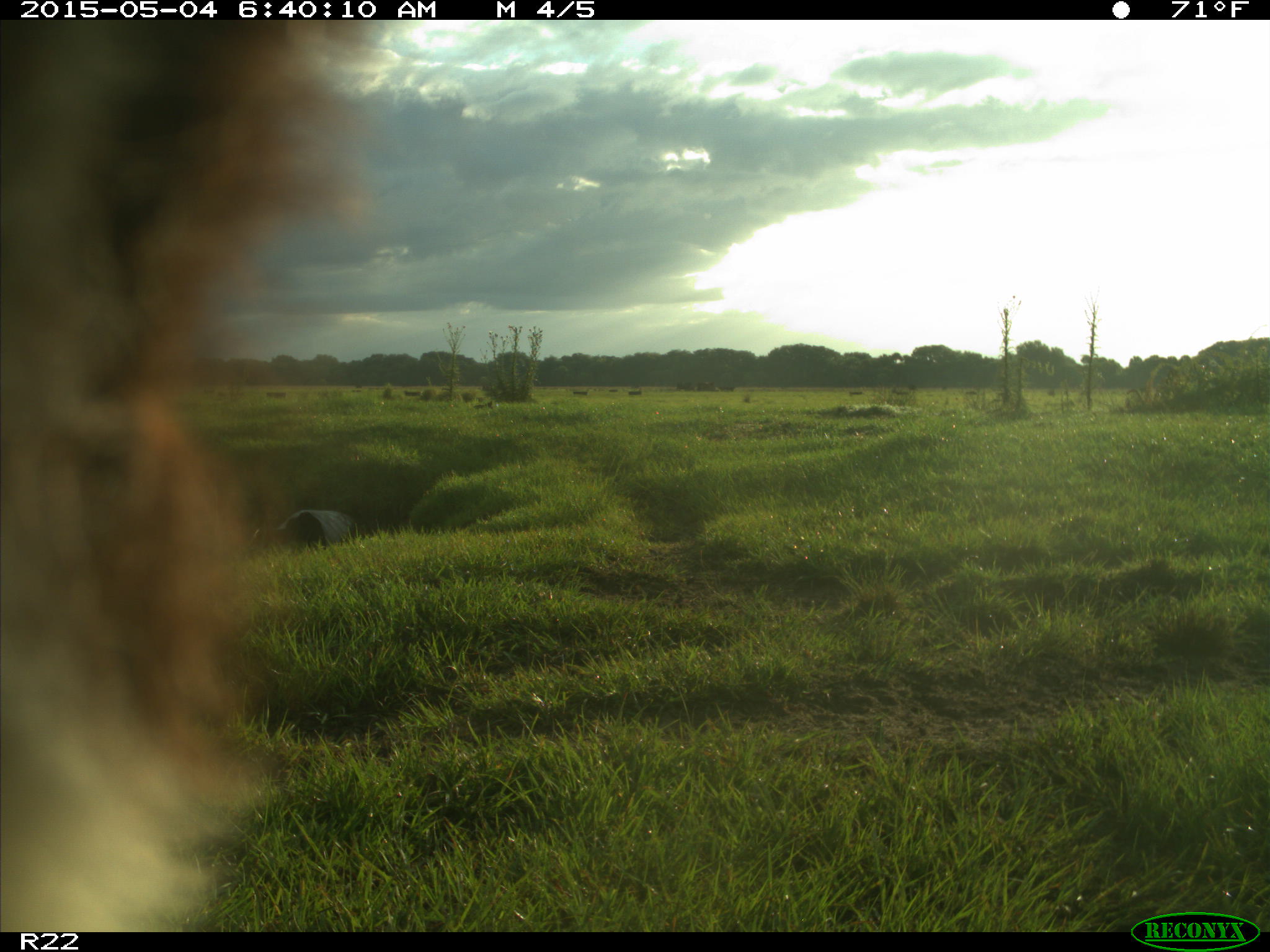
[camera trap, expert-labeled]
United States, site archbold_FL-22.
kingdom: Animalia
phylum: Chordata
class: Mammalia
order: Artiodactyla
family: Bovidae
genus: Bos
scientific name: Bos taurus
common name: domestic cow